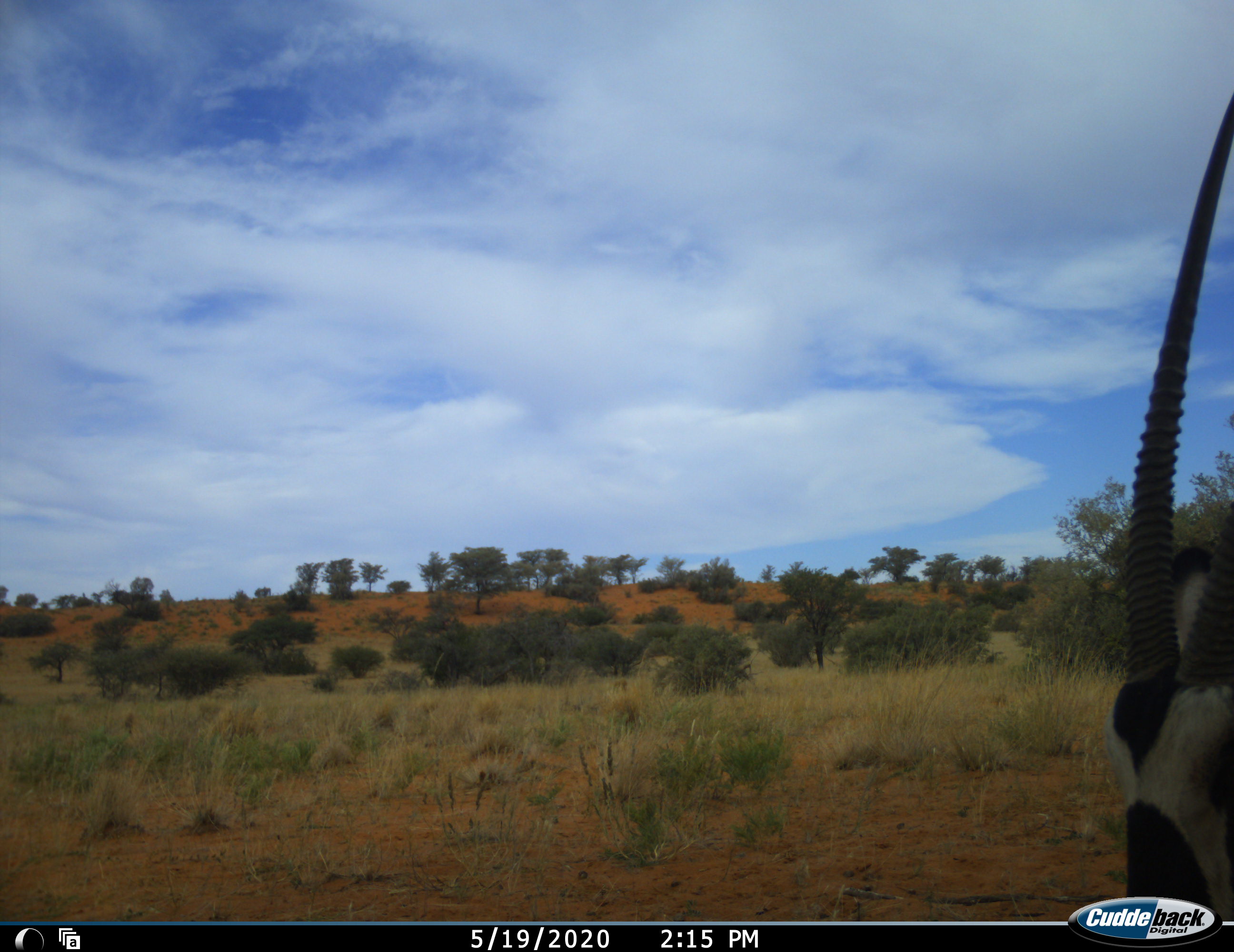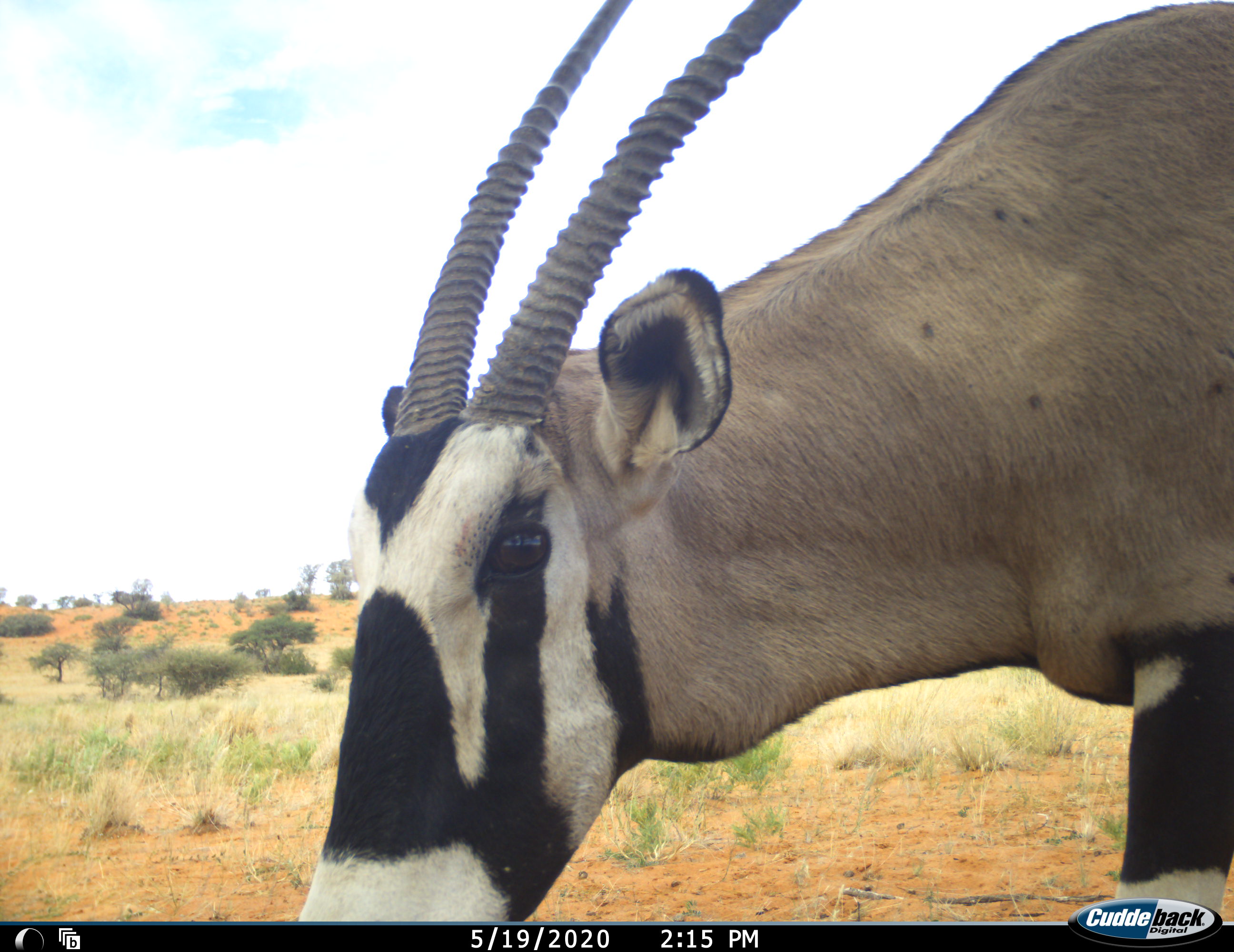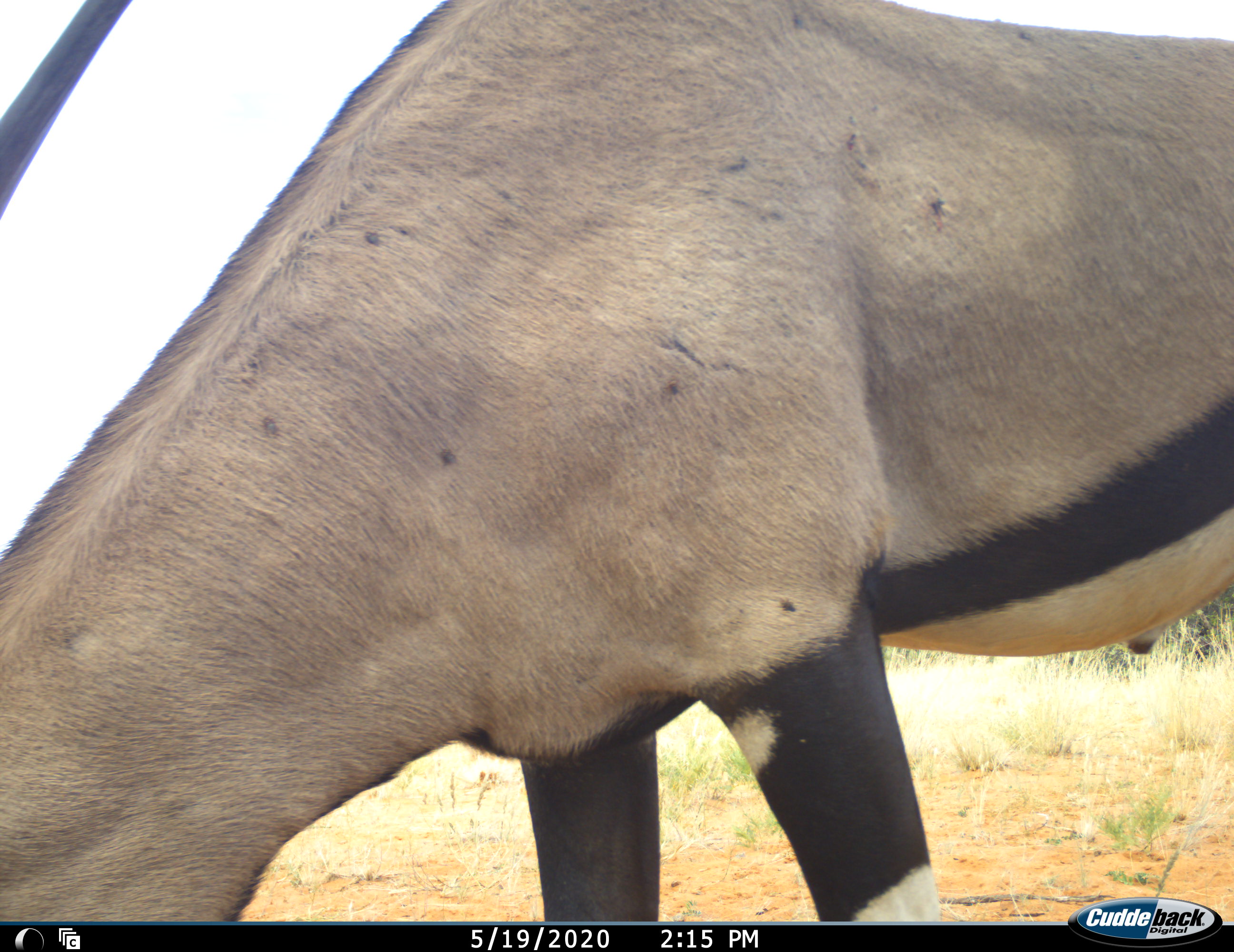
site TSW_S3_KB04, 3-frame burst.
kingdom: Animalia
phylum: Chordata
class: Mammalia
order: Artiodactyla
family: Bovidae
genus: Oryx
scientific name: Oryx gazella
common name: gemsbok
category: oryx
Oryx (gemsbok) (Oryx gazella), count 1. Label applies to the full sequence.